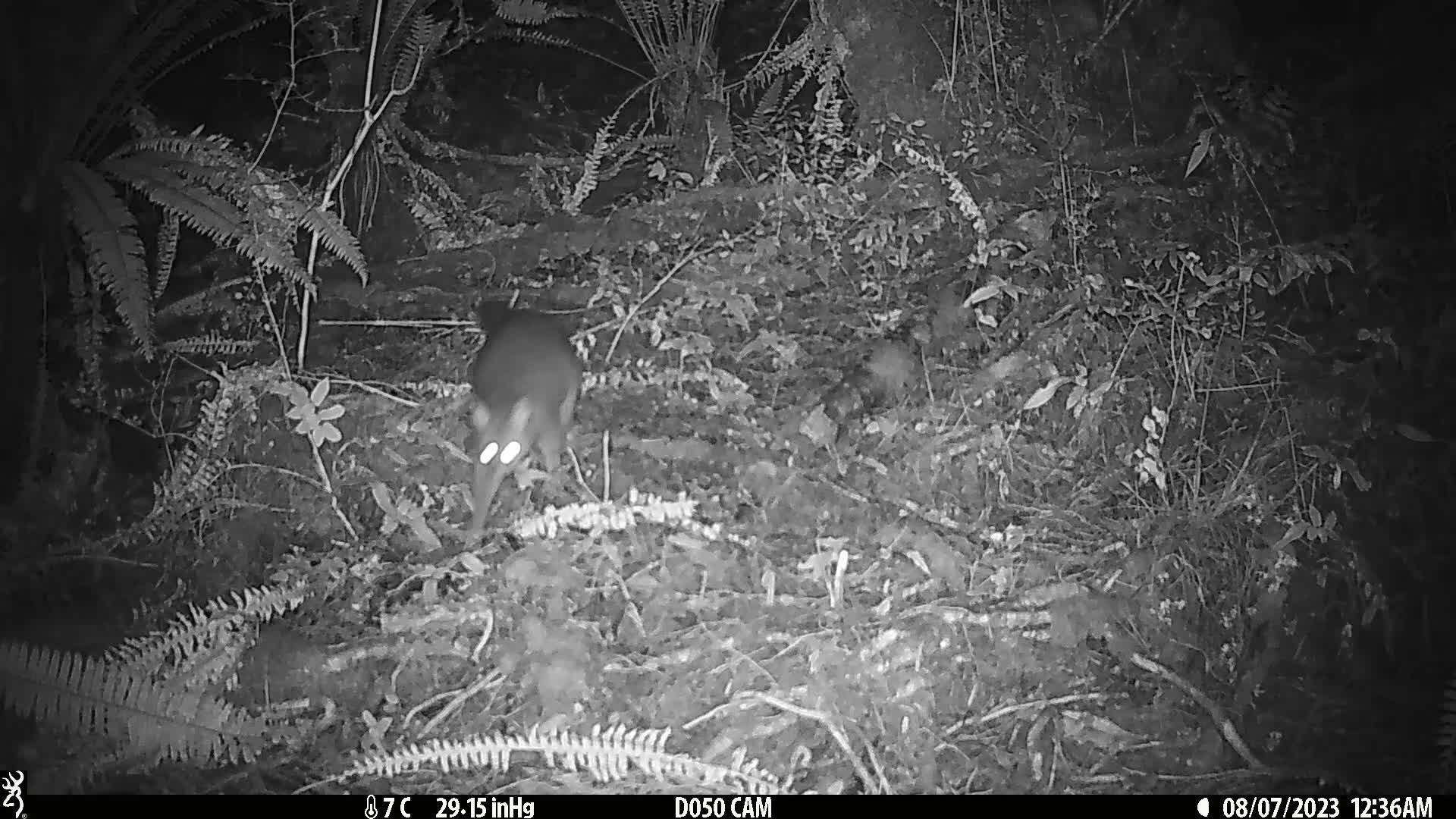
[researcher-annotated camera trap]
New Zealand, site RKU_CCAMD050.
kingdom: Animalia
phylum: Chordata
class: Mammalia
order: Diprotodontia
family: Phalangeridae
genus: Trichosurus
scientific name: Trichosurus vulpecula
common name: common brushtail possum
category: possum